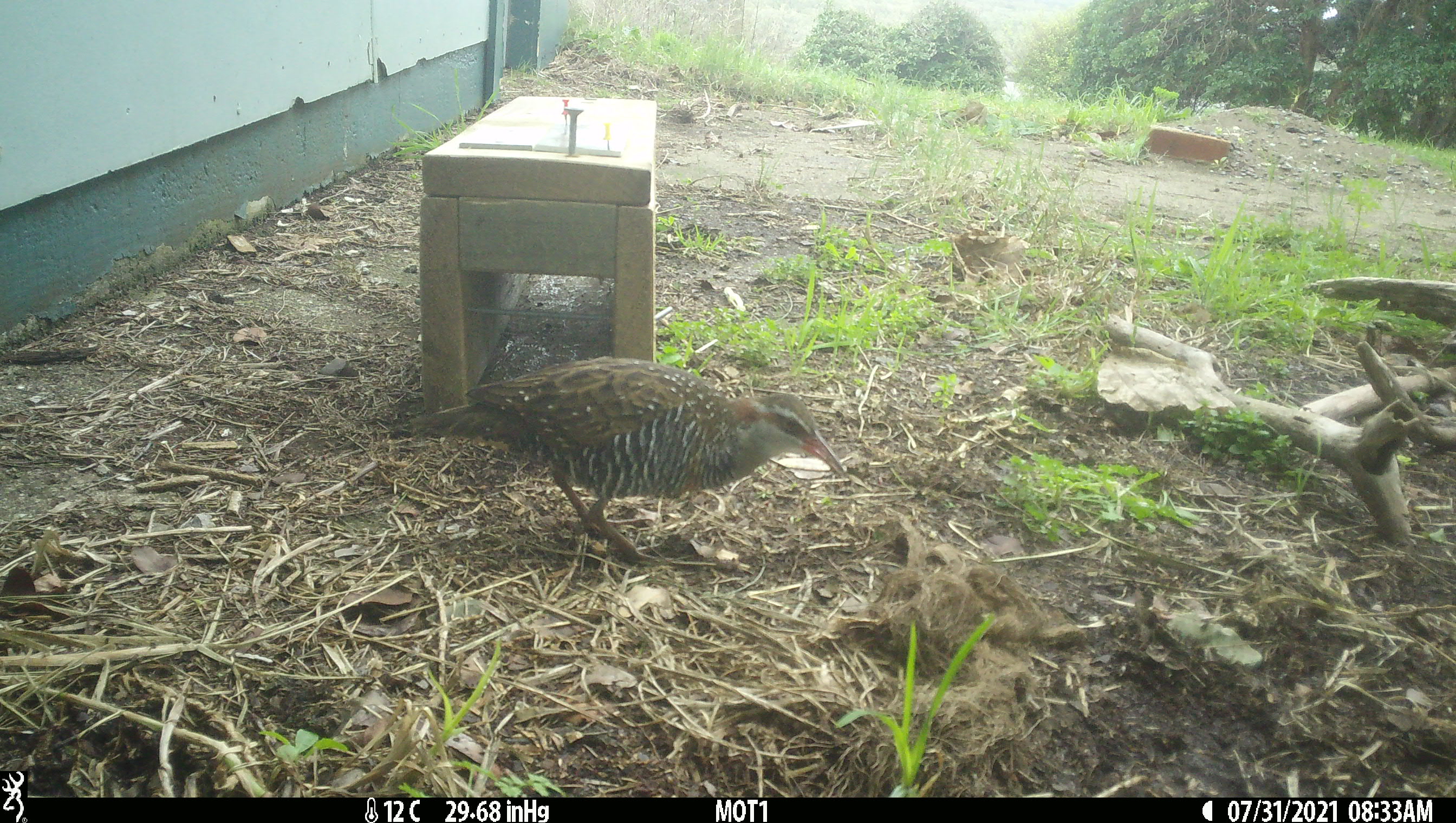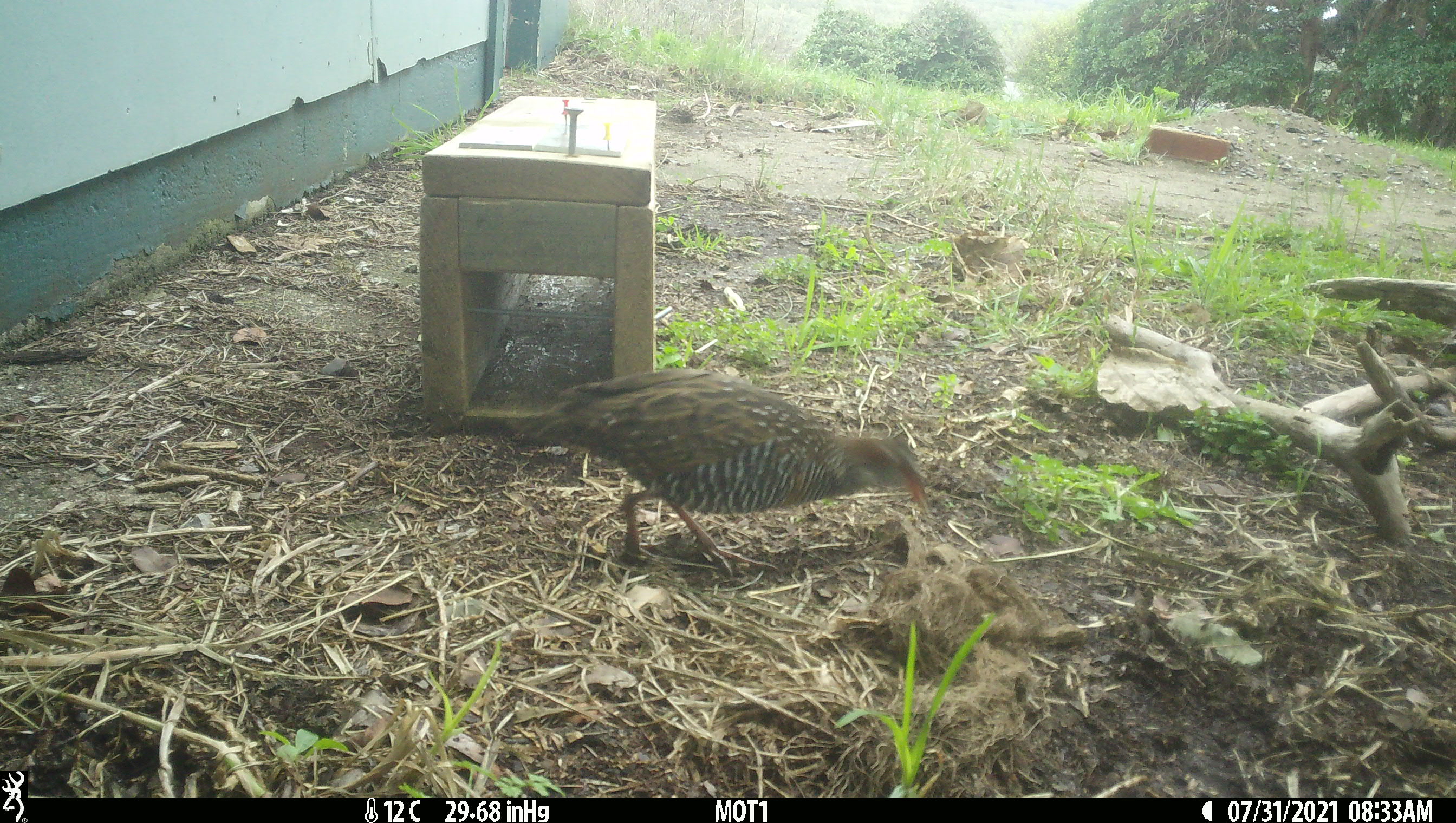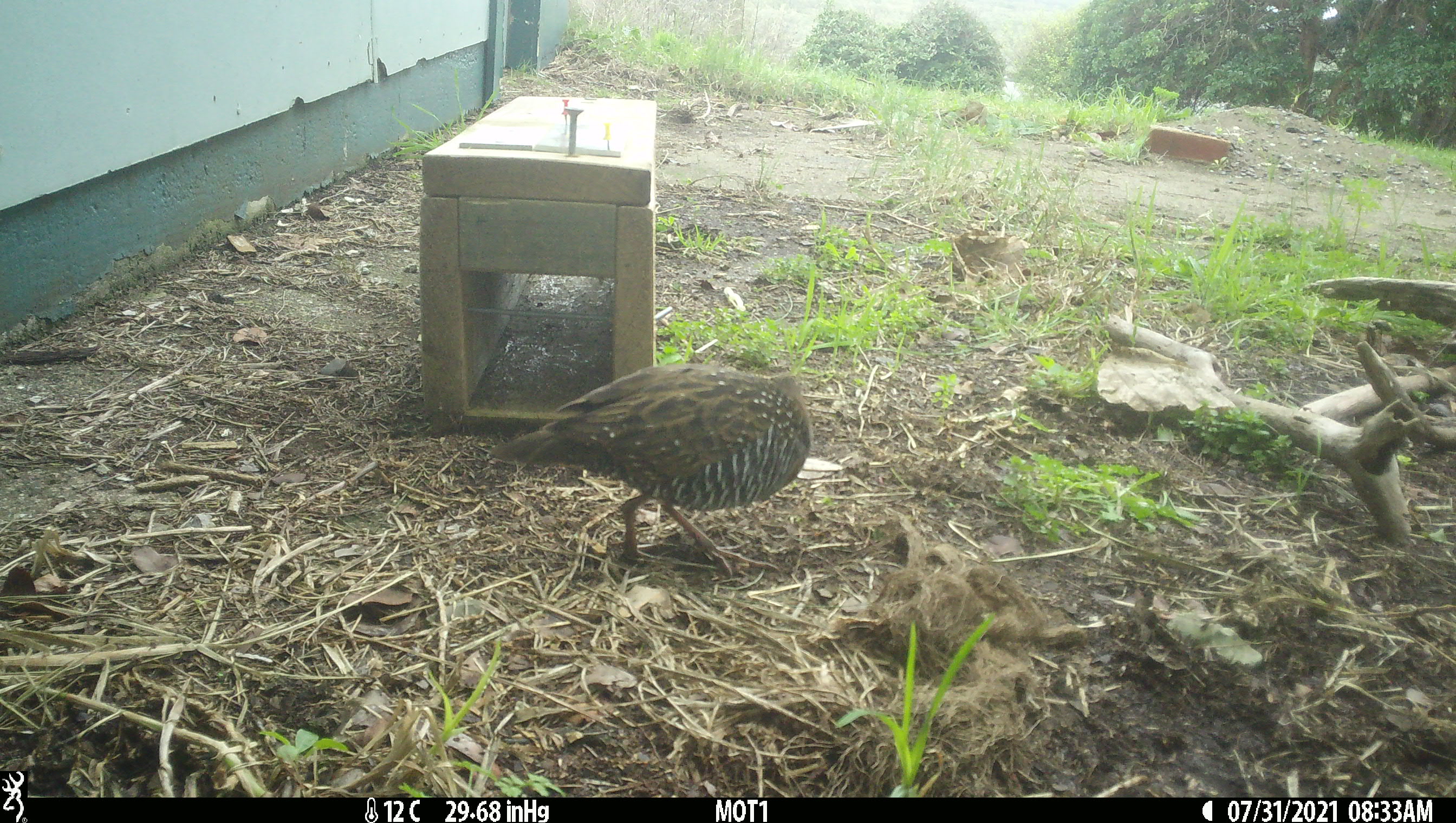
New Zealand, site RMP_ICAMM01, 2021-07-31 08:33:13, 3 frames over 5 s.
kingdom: Animalia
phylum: Chordata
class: Aves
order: Gruiformes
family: Rallidae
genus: Gallirallus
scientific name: Gallirallus philippensis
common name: buff-banded rail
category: banded rail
Banded rail (buff-banded rail) (Gallirallus philippensis).